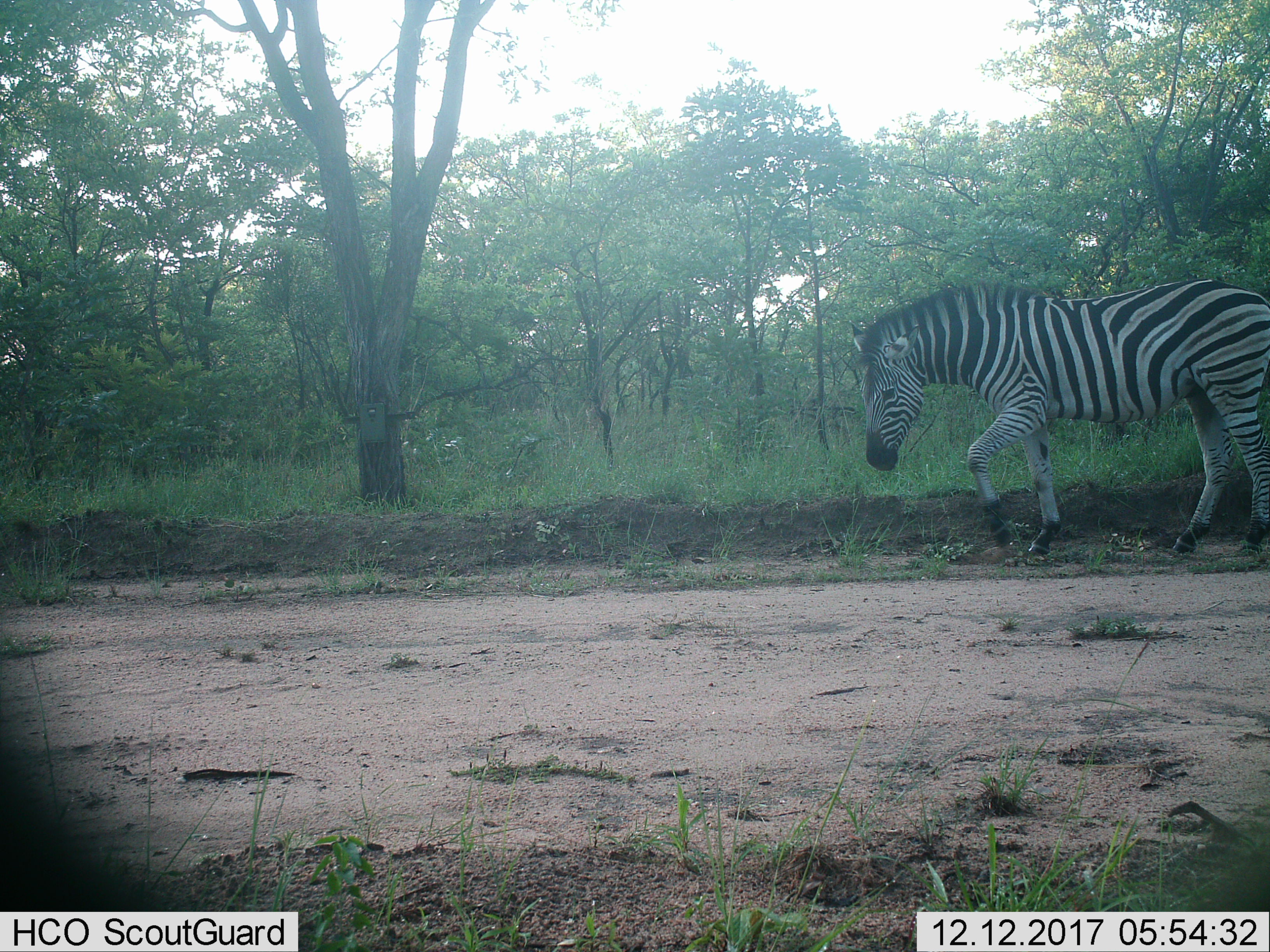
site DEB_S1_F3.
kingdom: Animalia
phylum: Chordata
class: Mammalia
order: Perissodactyla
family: Equidae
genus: Equus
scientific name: Equus quagga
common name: plains zebra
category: zebraplains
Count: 1.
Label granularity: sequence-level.